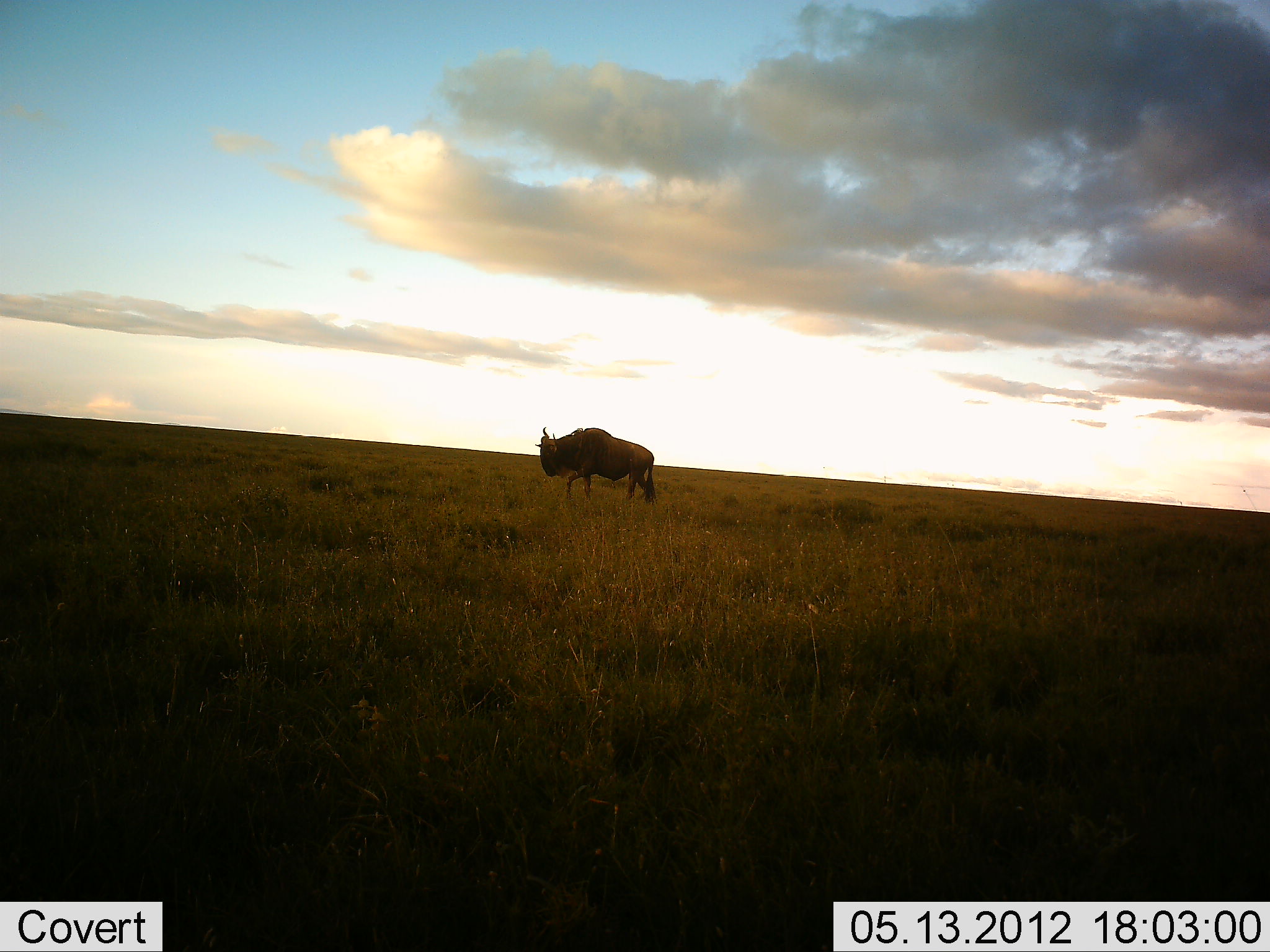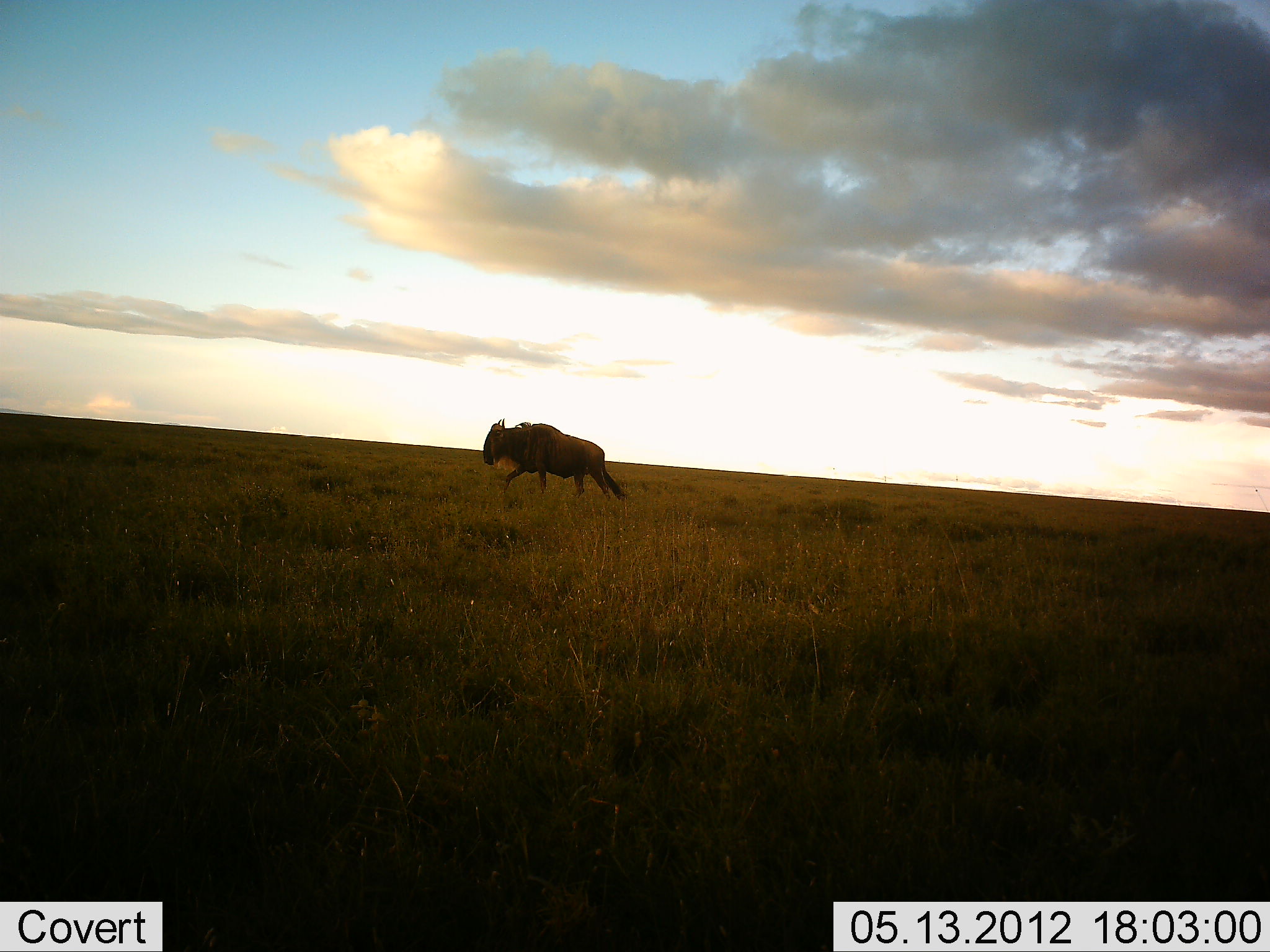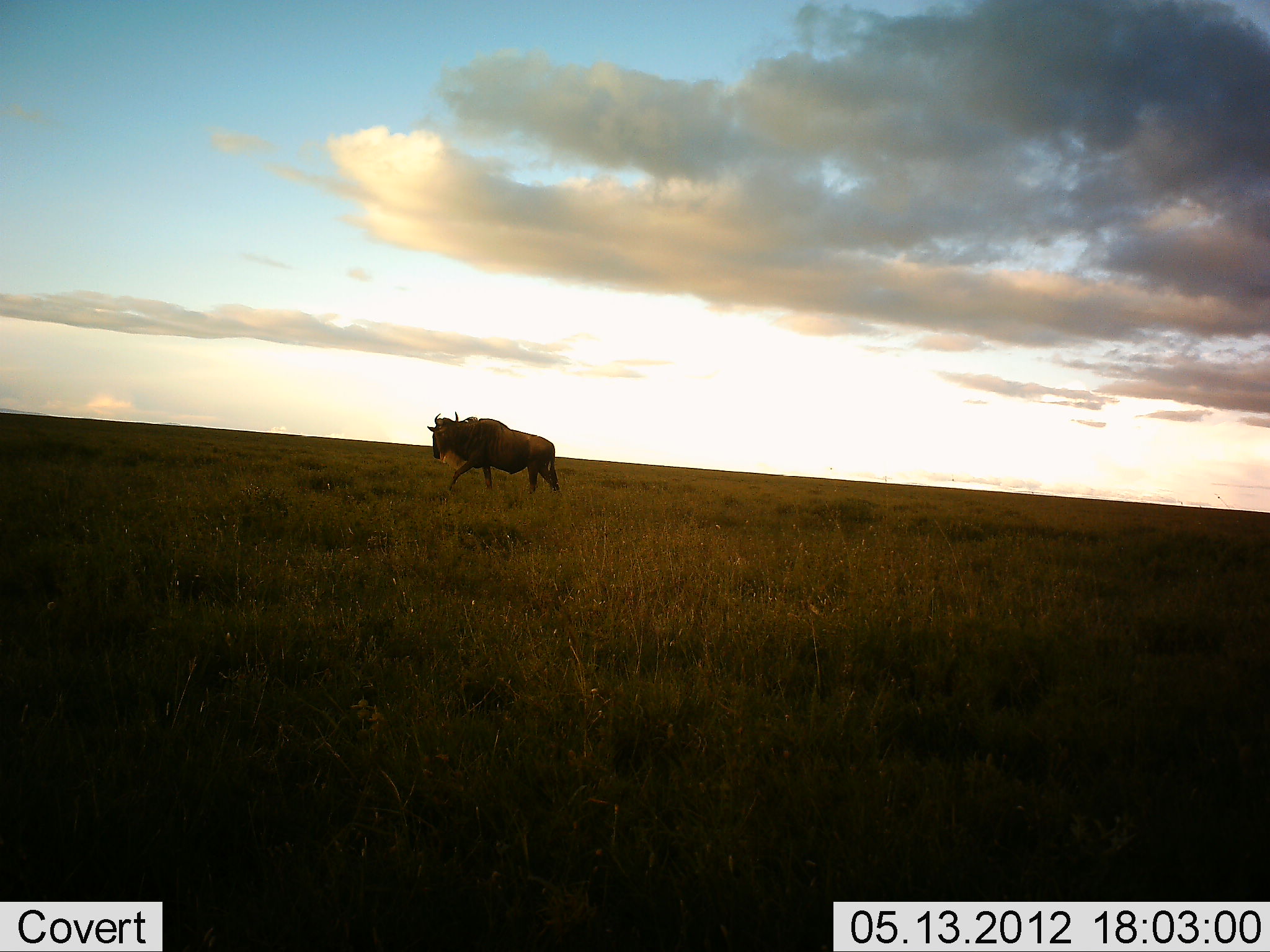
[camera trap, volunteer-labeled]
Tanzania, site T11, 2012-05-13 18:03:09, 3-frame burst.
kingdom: Animalia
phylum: Chordata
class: Mammalia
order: Artiodactyla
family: Bovidae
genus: Connochaetes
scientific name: Connochaetes taurinus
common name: blue wildebeest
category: wildebeest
Wildebeest (blue wildebeest) (Connochaetes taurinus), count 1. Behavior (volunteer vote fractions): standing 0%, resting 0%, moving 100%, interacting 0%. Young present (vote fraction): 0%. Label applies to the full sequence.